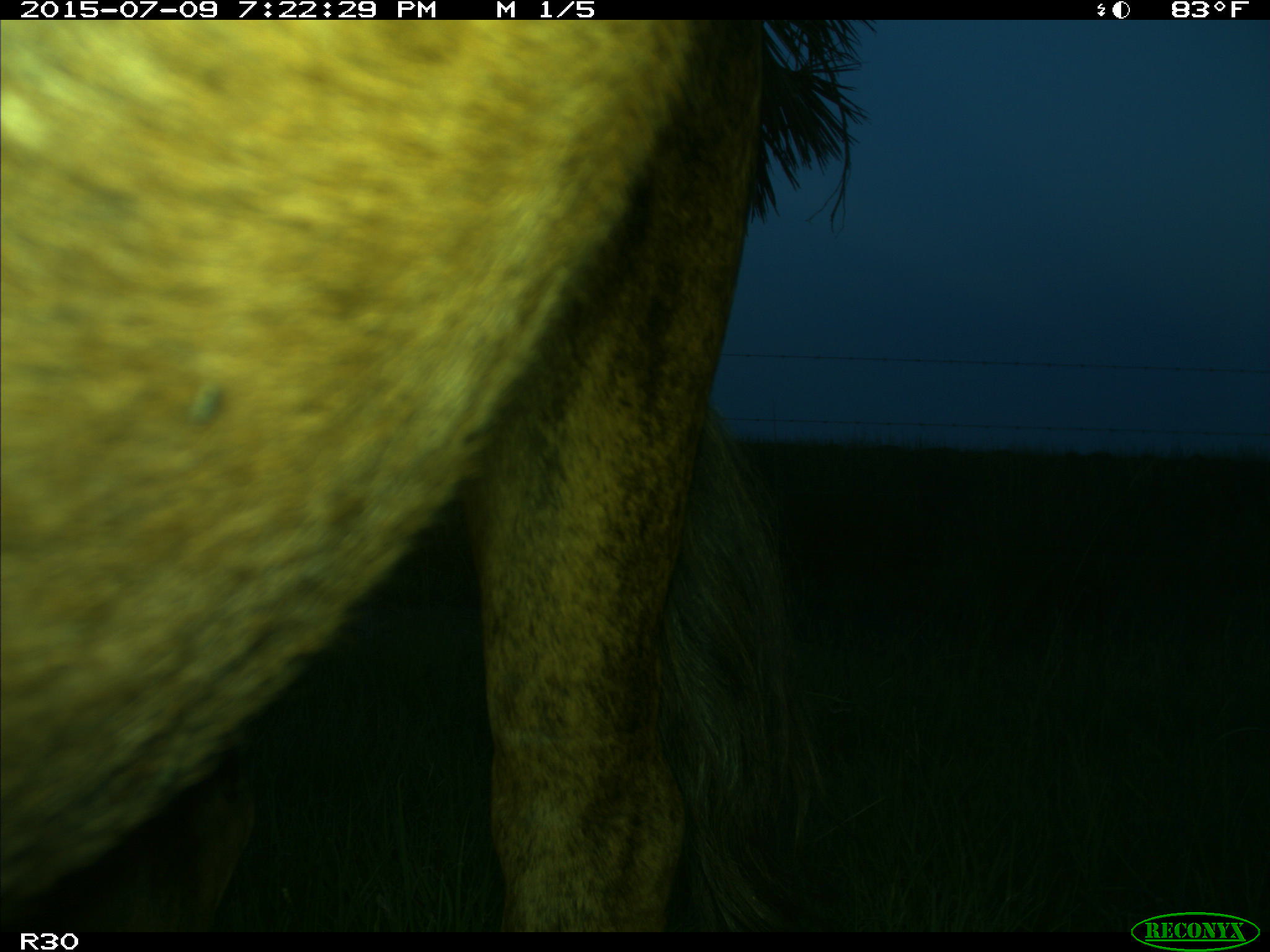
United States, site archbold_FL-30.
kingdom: Animalia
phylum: Chordata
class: Mammalia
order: Artiodactyla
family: Bovidae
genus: Bos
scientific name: Bos taurus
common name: domestic cow